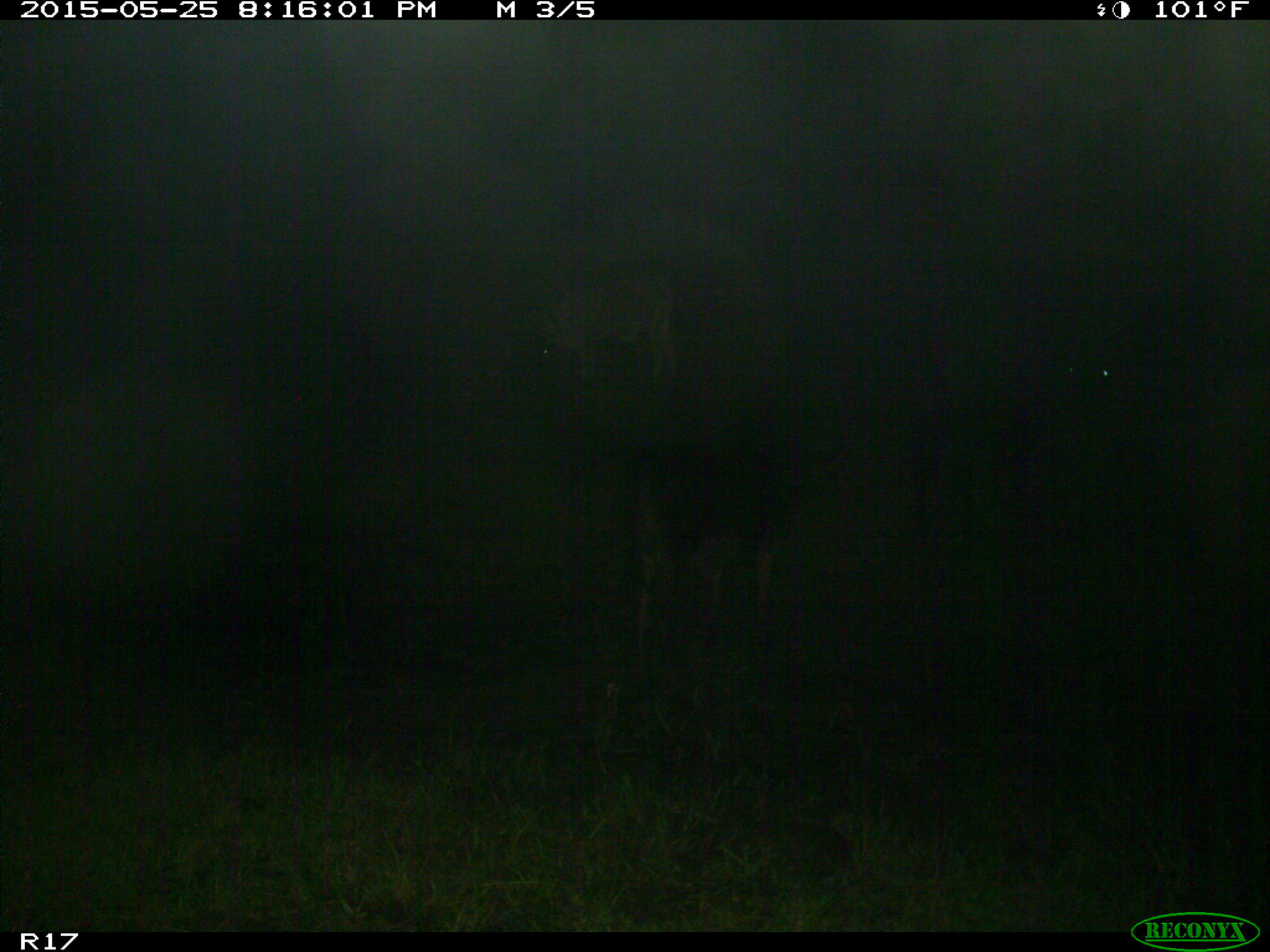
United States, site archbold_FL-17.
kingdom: Animalia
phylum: Chordata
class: Mammalia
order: Artiodactyla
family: Bovidae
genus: Bos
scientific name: Bos taurus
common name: domestic cow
Bos taurus (domestic cow).